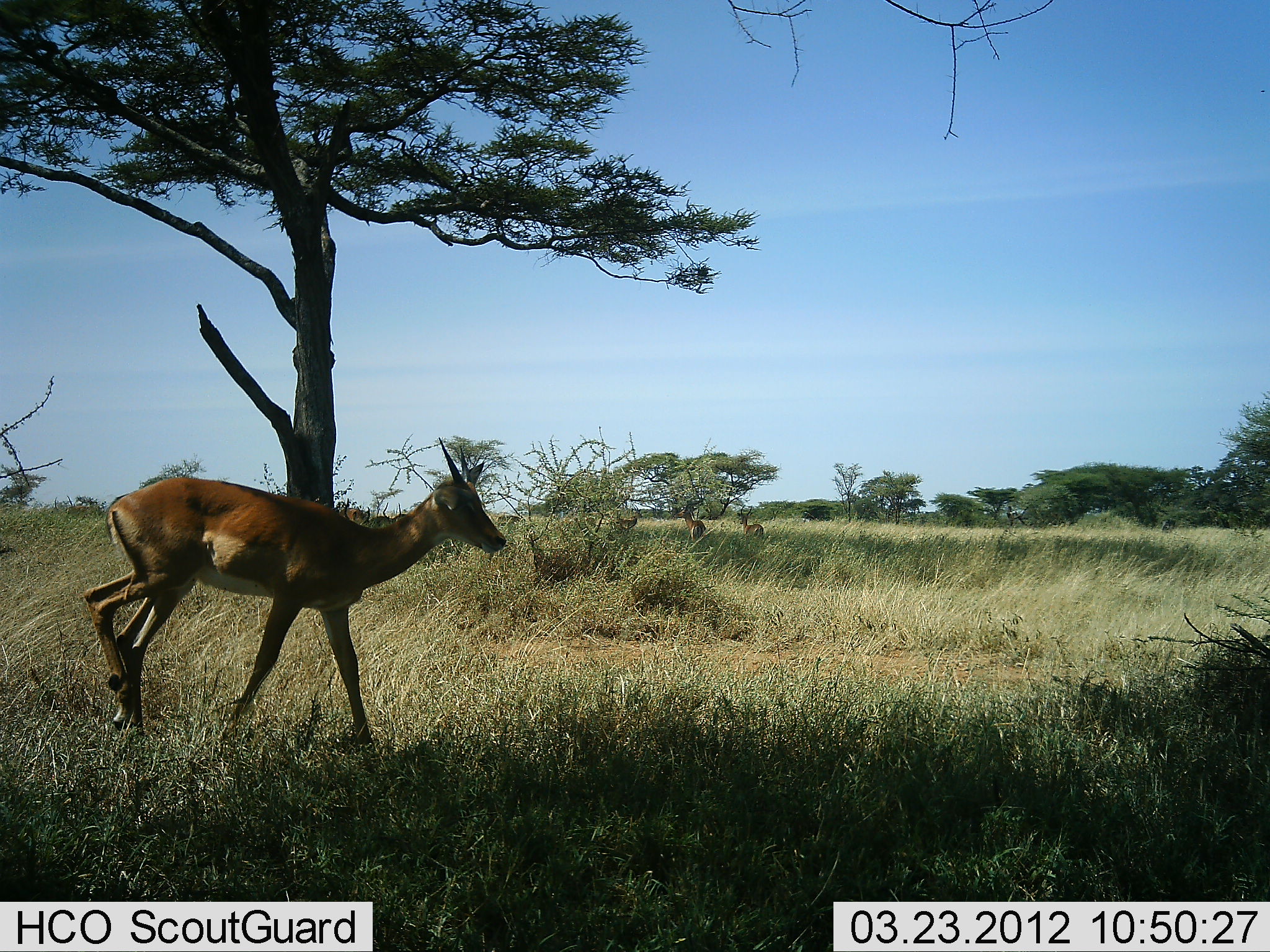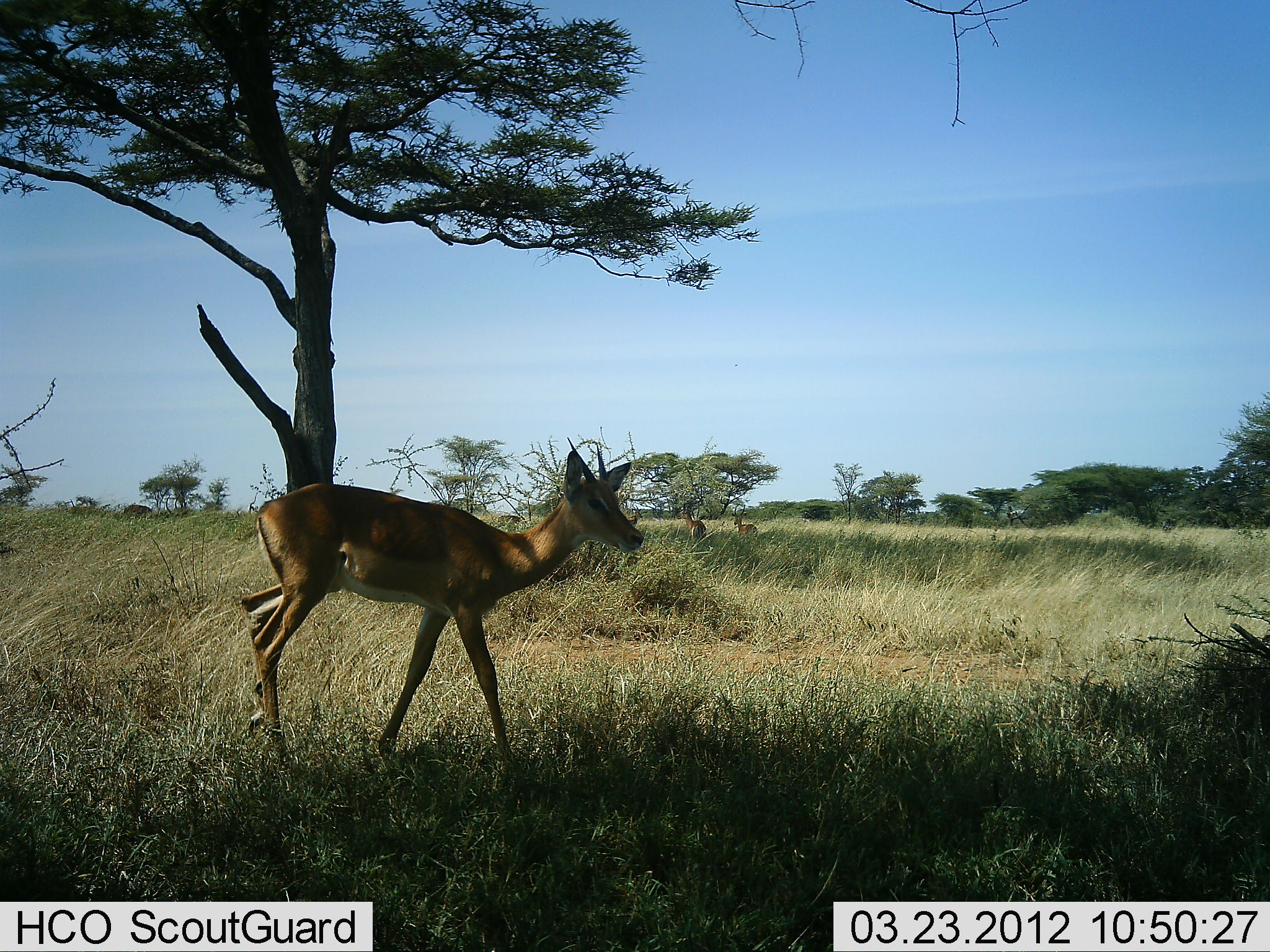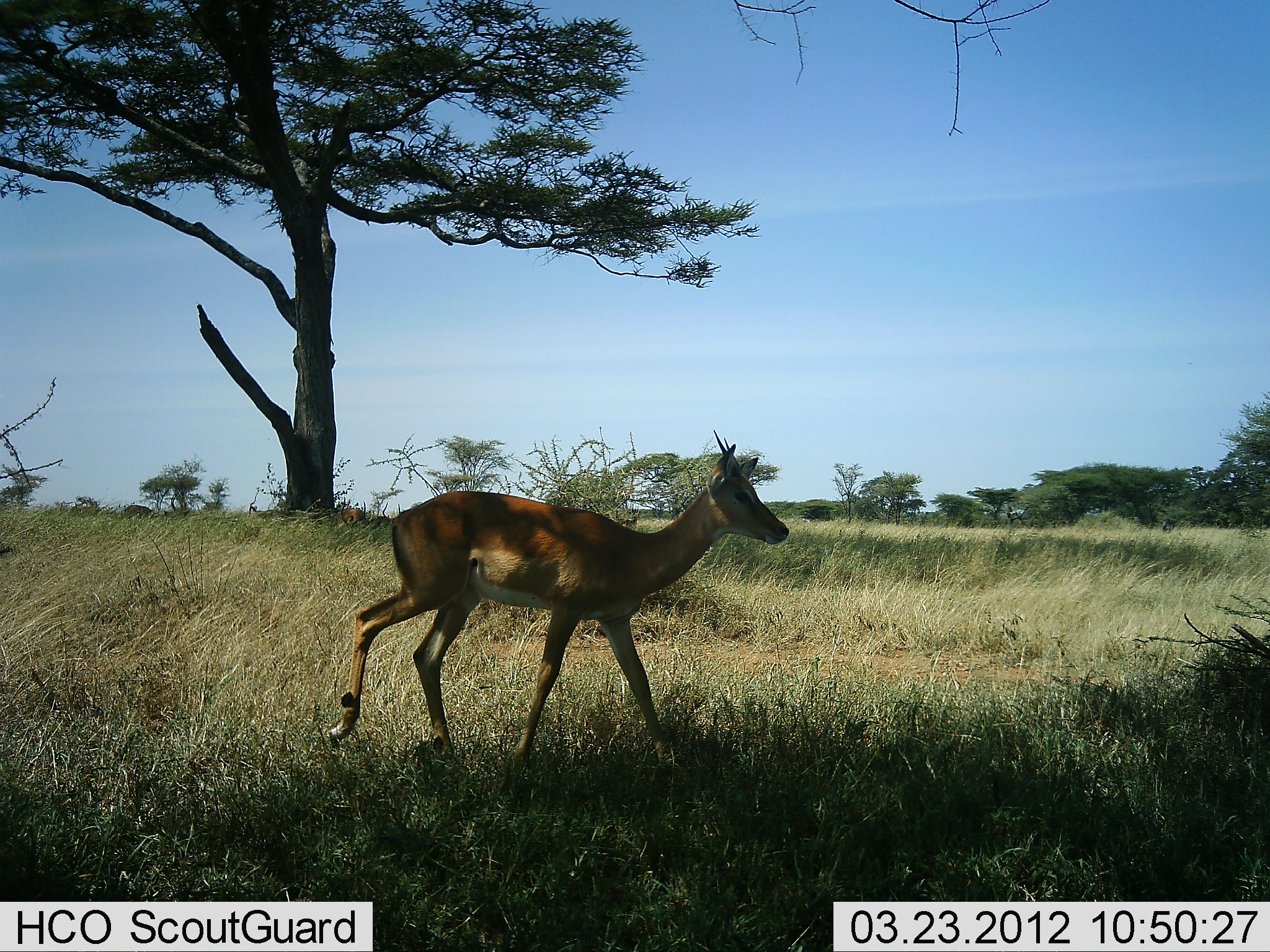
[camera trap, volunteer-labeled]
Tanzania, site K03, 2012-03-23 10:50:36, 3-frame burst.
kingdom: Animalia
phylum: Chordata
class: Mammalia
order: Artiodactyla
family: Bovidae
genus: Aepyceros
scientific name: Aepyceros melampus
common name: impala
Impala (Aepyceros melampus), count 4. Behavior (volunteer vote fractions): standing 77%, resting 0%, moving 100%, interacting 0%. Young present (vote fraction): 0%. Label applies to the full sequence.